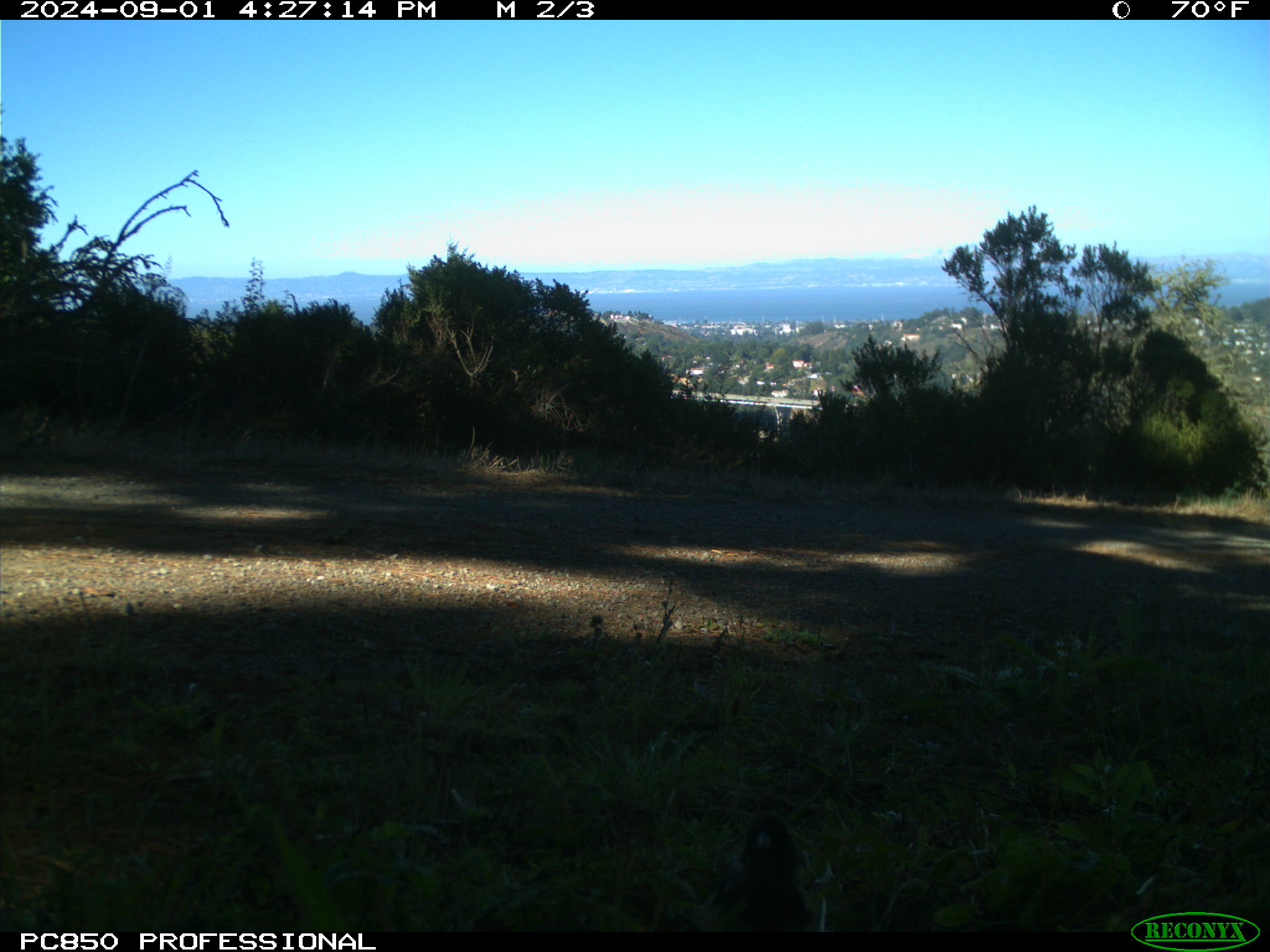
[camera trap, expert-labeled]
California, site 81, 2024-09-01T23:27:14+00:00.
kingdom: Animalia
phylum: Chordata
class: Aves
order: Passeriformes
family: Passerellidae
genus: Pipilo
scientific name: Pipilo maculatus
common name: spotted towhee